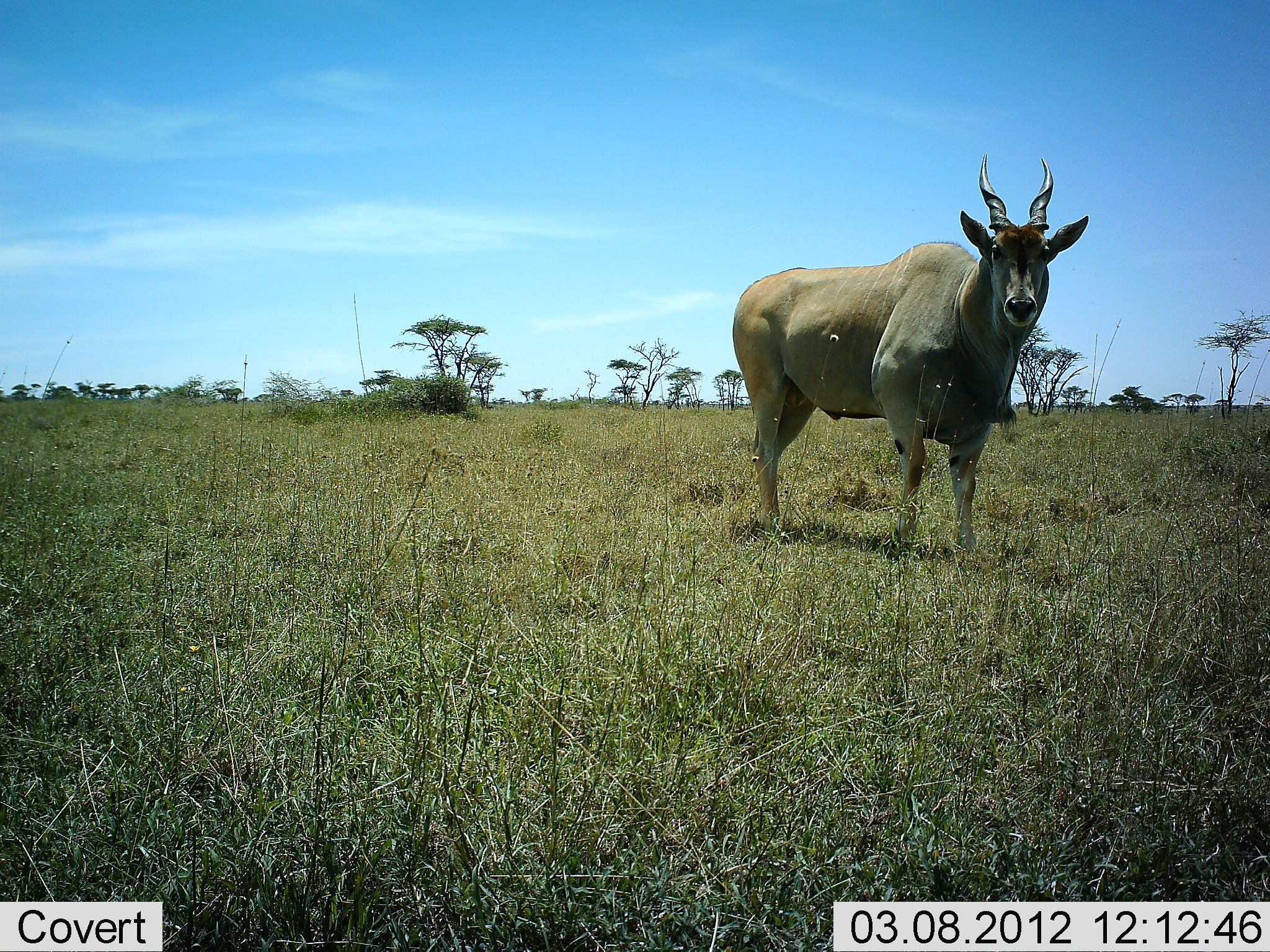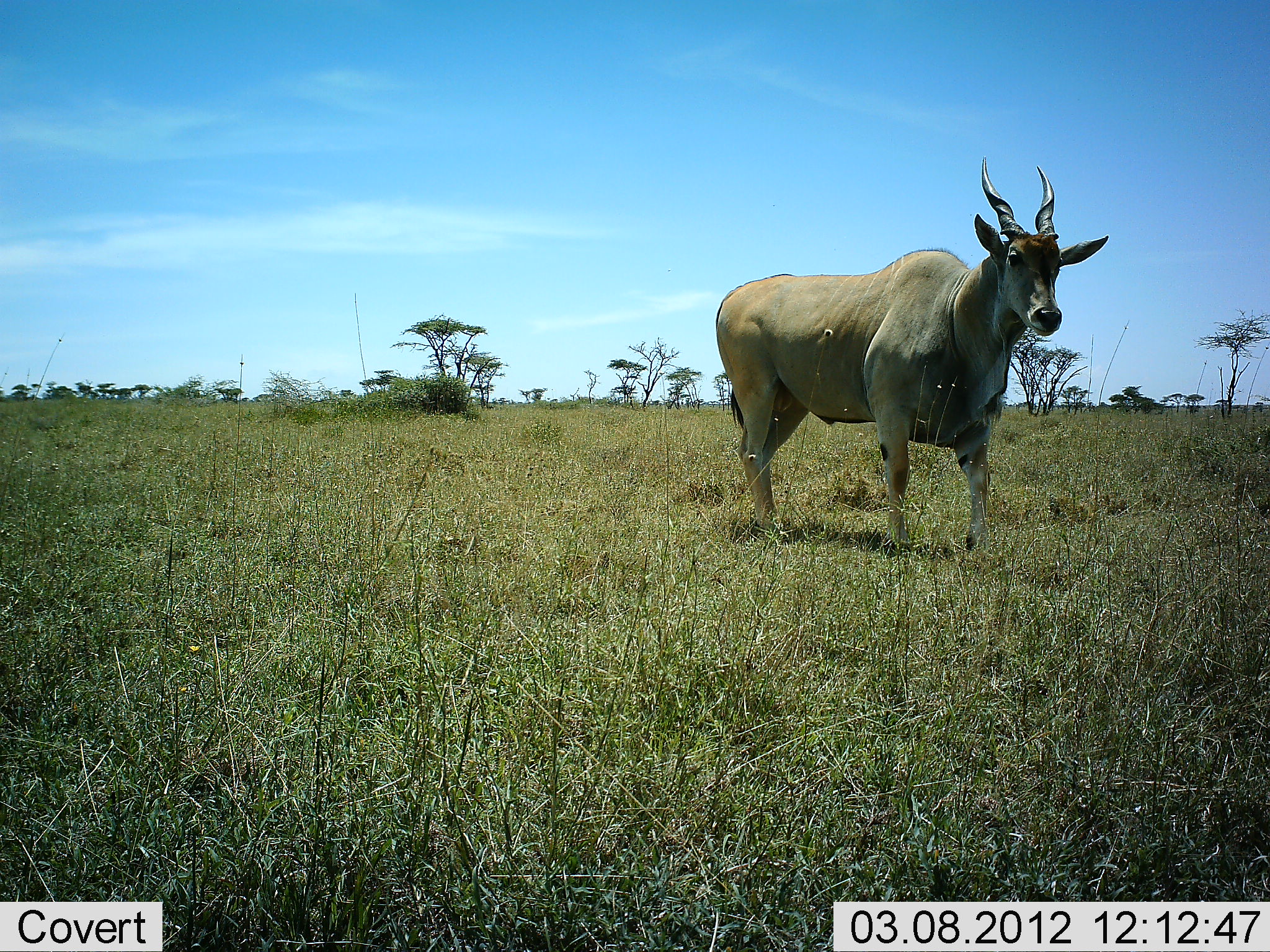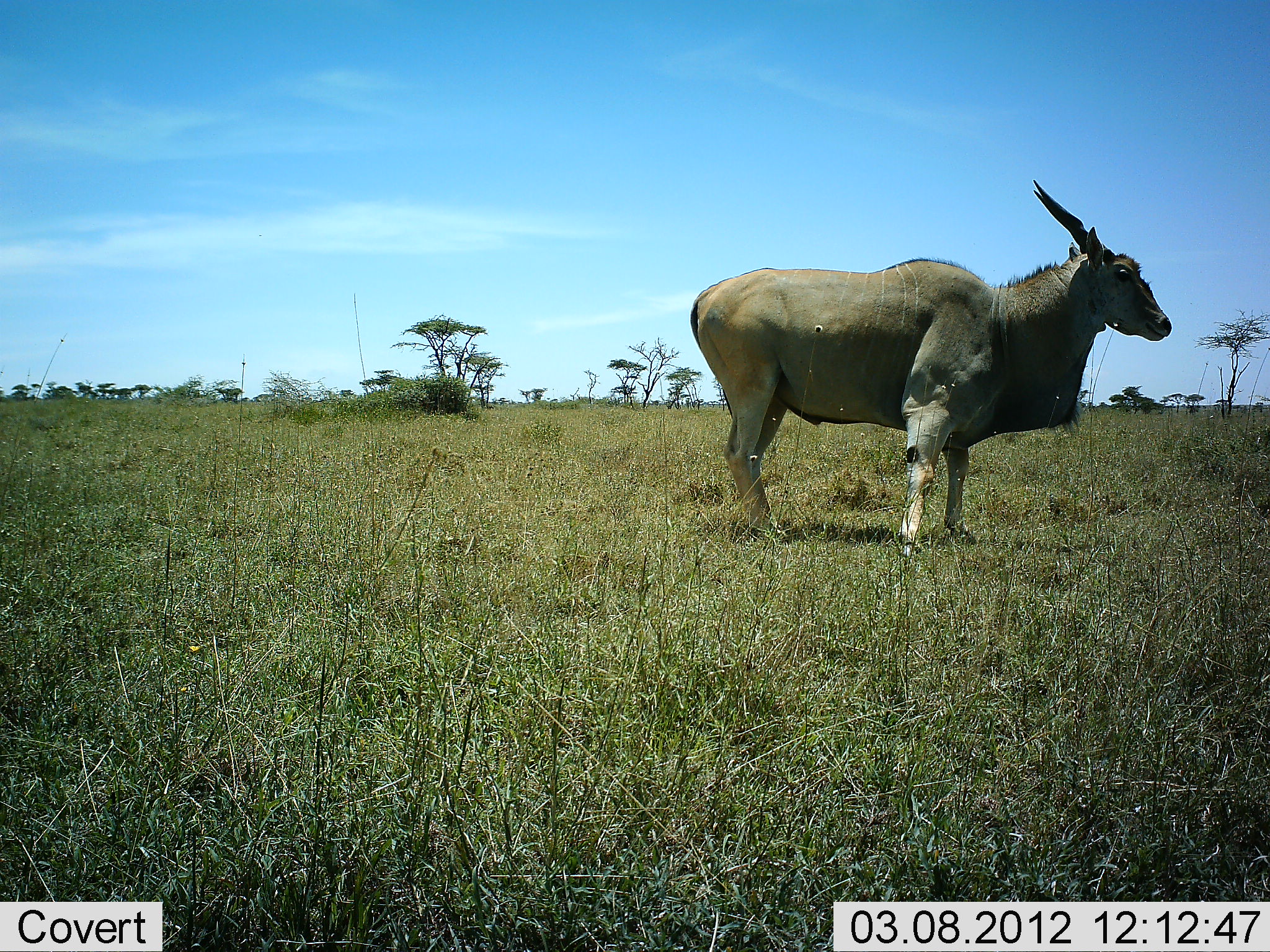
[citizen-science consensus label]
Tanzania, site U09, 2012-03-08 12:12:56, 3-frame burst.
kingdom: Animalia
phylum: Chordata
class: Mammalia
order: Artiodactyla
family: Bovidae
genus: Tragelaphus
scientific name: Tragelaphus oryx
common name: eland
Eland (Tragelaphus oryx), count 1. Behavior (volunteer vote fractions): standing 53%, resting 0%, moving 59%, interacting 0%. Young present (vote fraction): 0%. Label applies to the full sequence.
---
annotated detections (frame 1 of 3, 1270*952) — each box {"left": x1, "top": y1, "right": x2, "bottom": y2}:
animal: {"left": 729, "top": 152, "right": 1091, "bottom": 560}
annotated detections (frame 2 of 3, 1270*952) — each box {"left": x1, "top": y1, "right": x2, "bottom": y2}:
animal: {"left": 714, "top": 155, "right": 1109, "bottom": 564}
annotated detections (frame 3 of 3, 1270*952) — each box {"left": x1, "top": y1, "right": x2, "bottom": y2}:
animal: {"left": 691, "top": 179, "right": 1172, "bottom": 559}